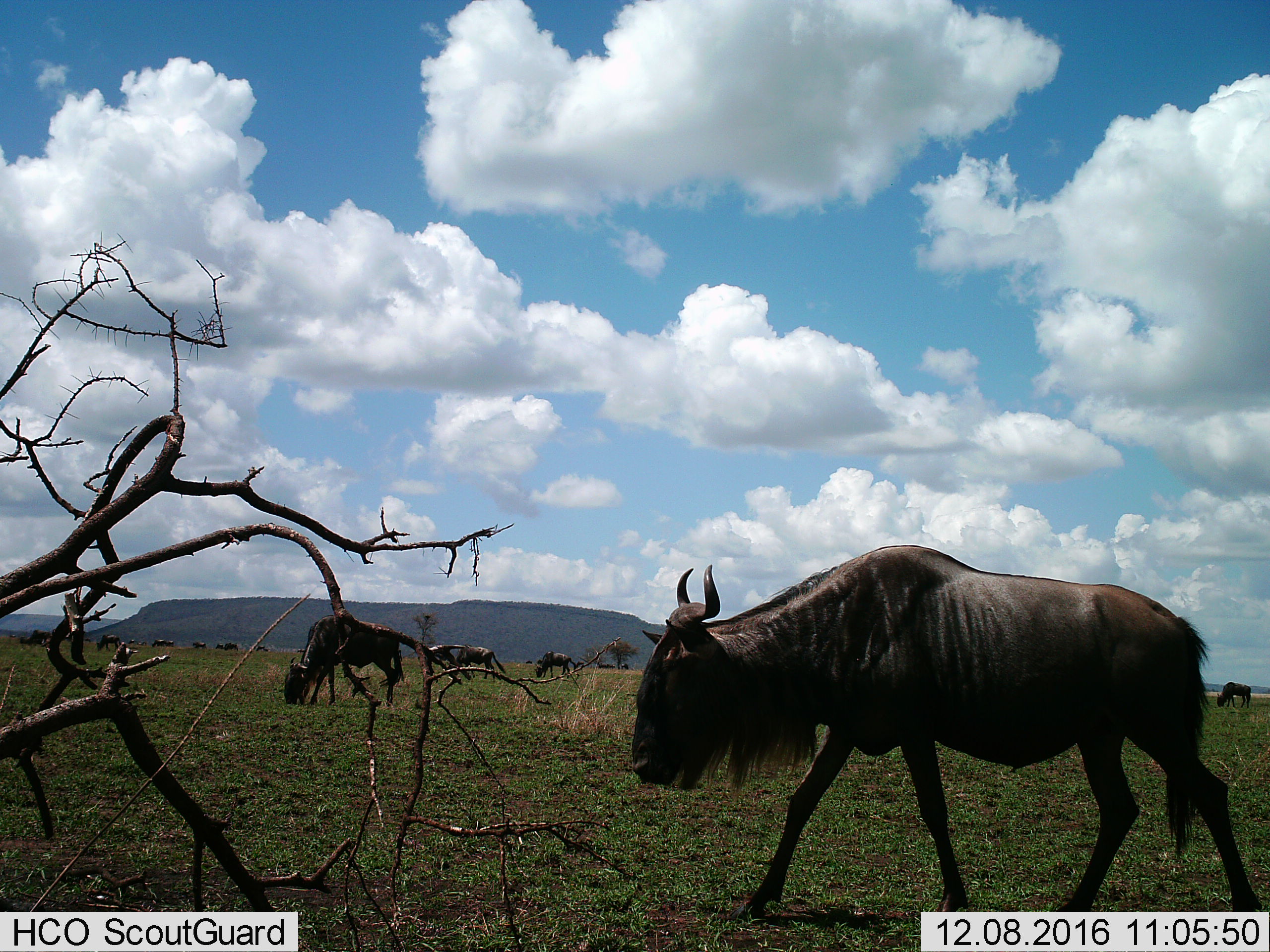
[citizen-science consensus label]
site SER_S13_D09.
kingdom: Animalia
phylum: Chordata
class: Mammalia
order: Artiodactyla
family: Bovidae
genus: Connochaetes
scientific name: Connochaetes taurinus taurinus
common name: blue wildebeest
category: wildebeestblue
Wildebeestblue (blue wildebeest) (Connochaetes taurinus taurinus), count 11-50. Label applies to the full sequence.